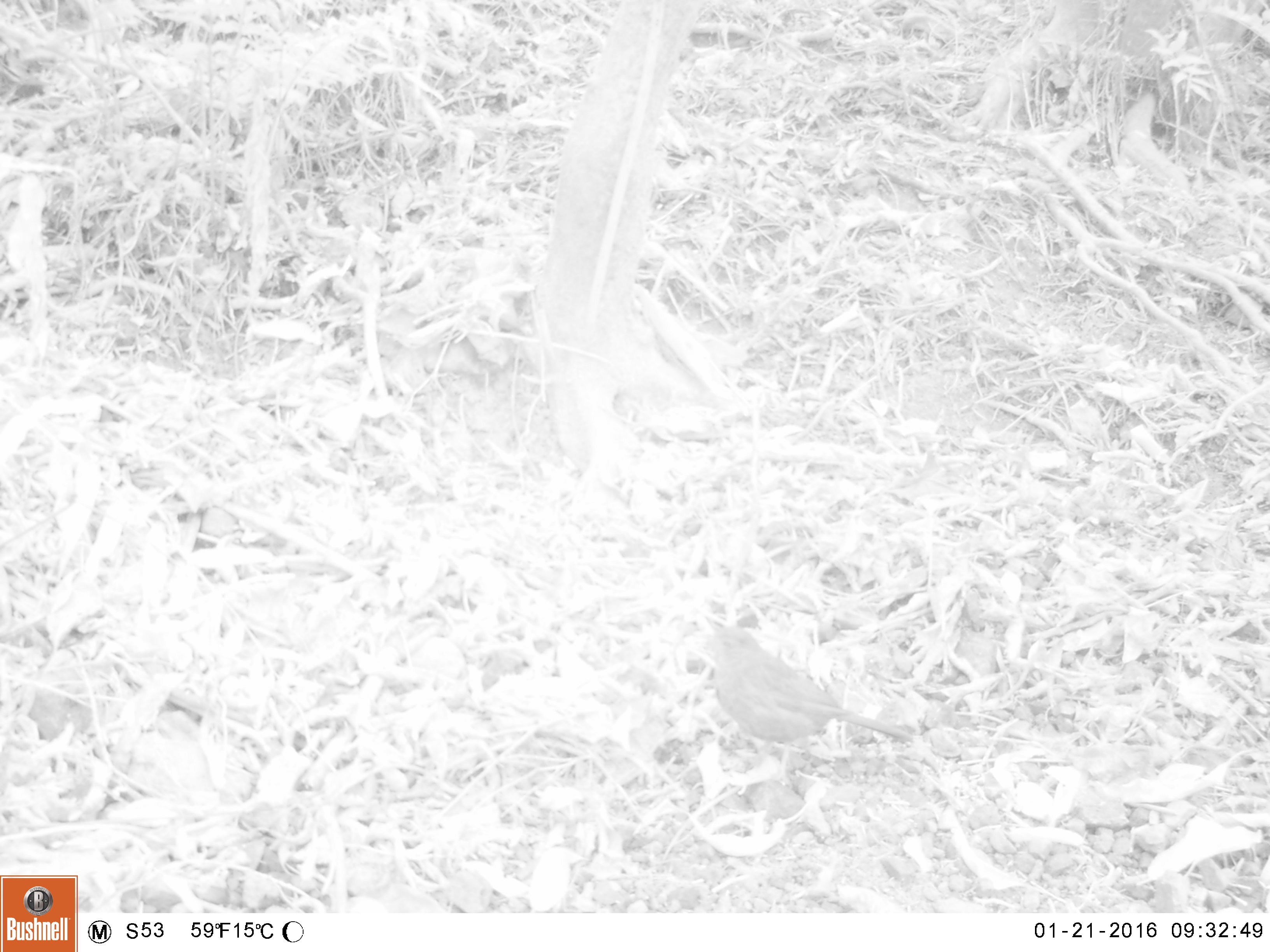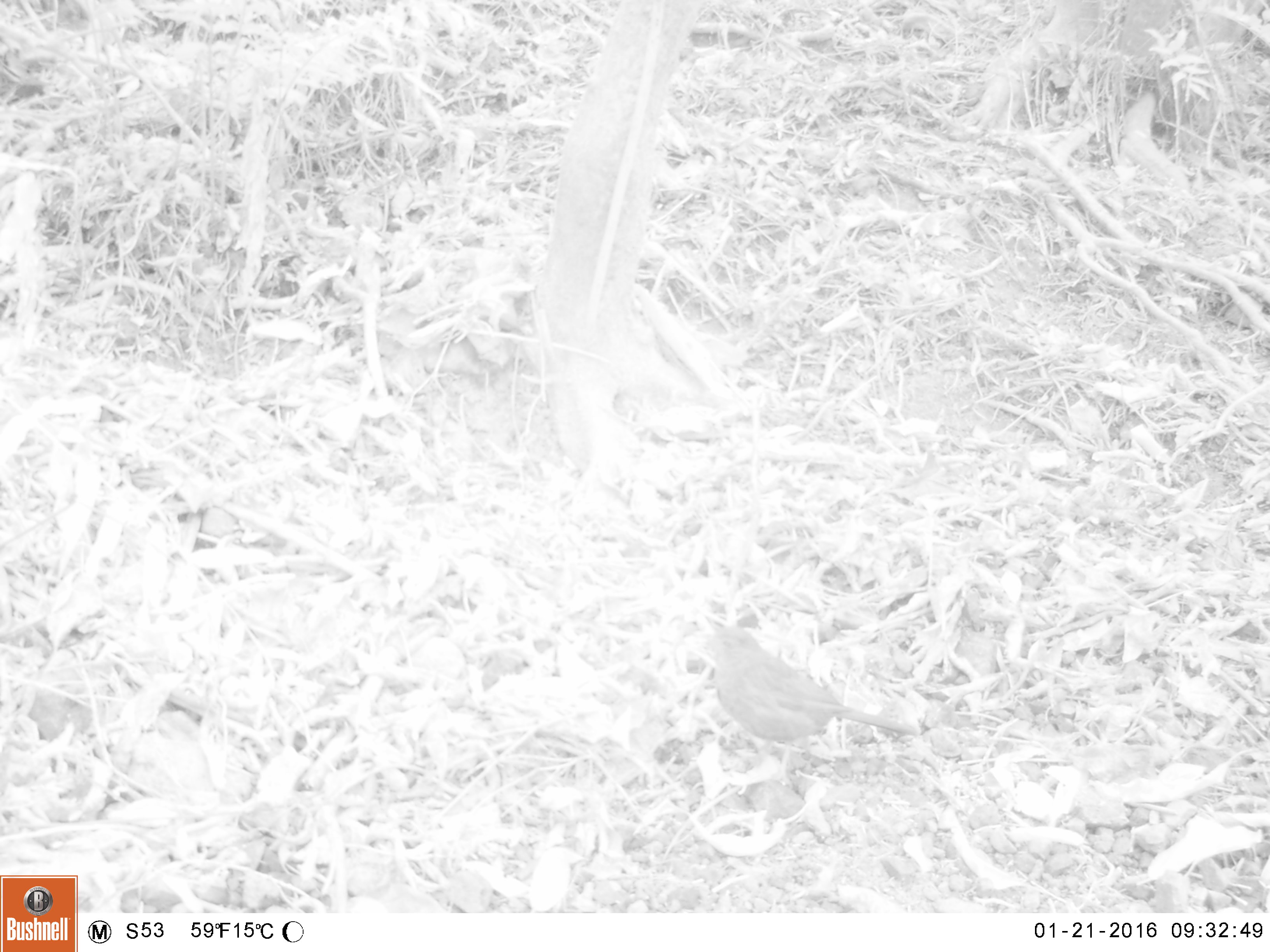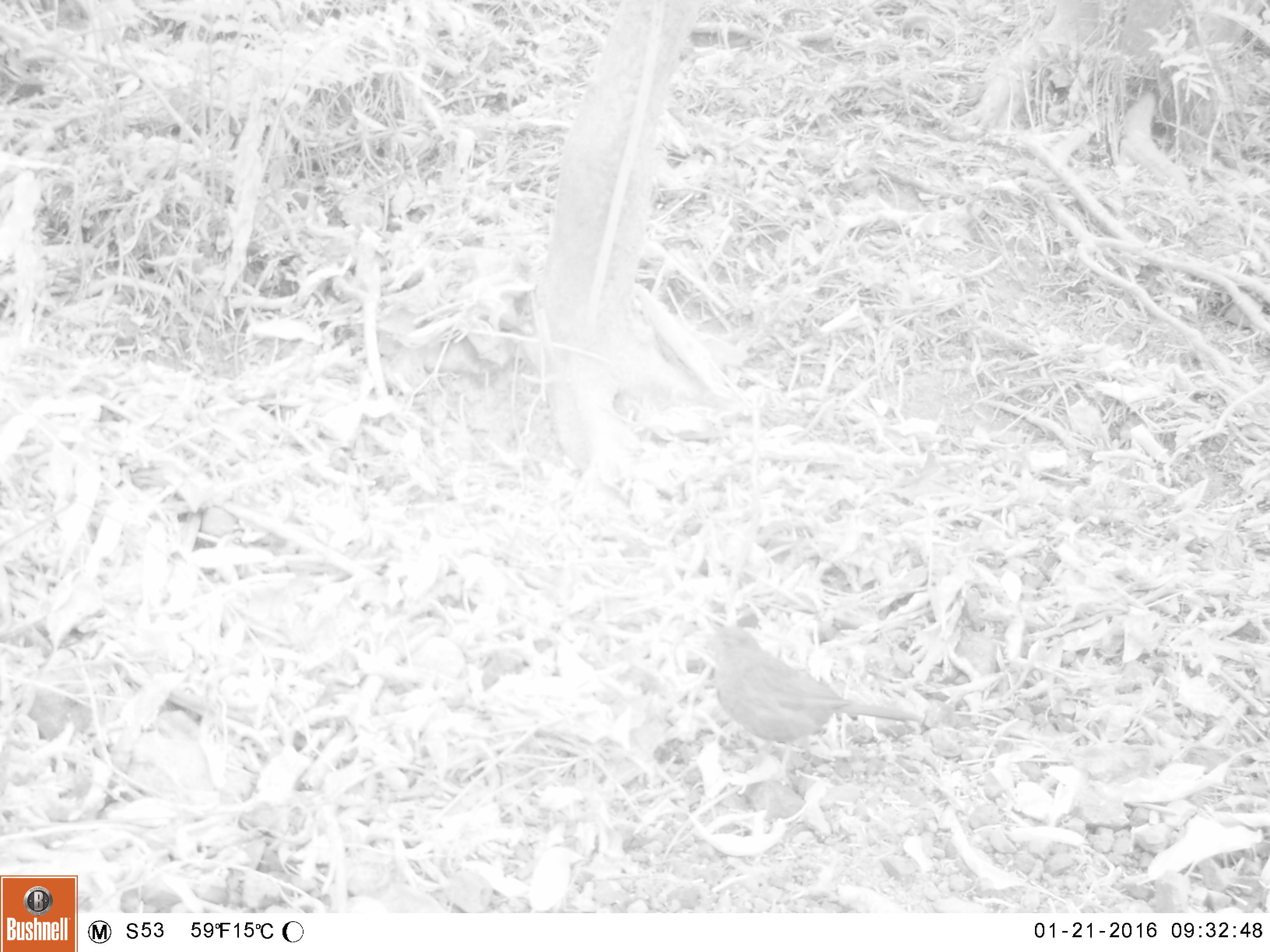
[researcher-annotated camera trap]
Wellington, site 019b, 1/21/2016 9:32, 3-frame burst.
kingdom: Animalia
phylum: Chordata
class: Aves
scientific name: Aves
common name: bird